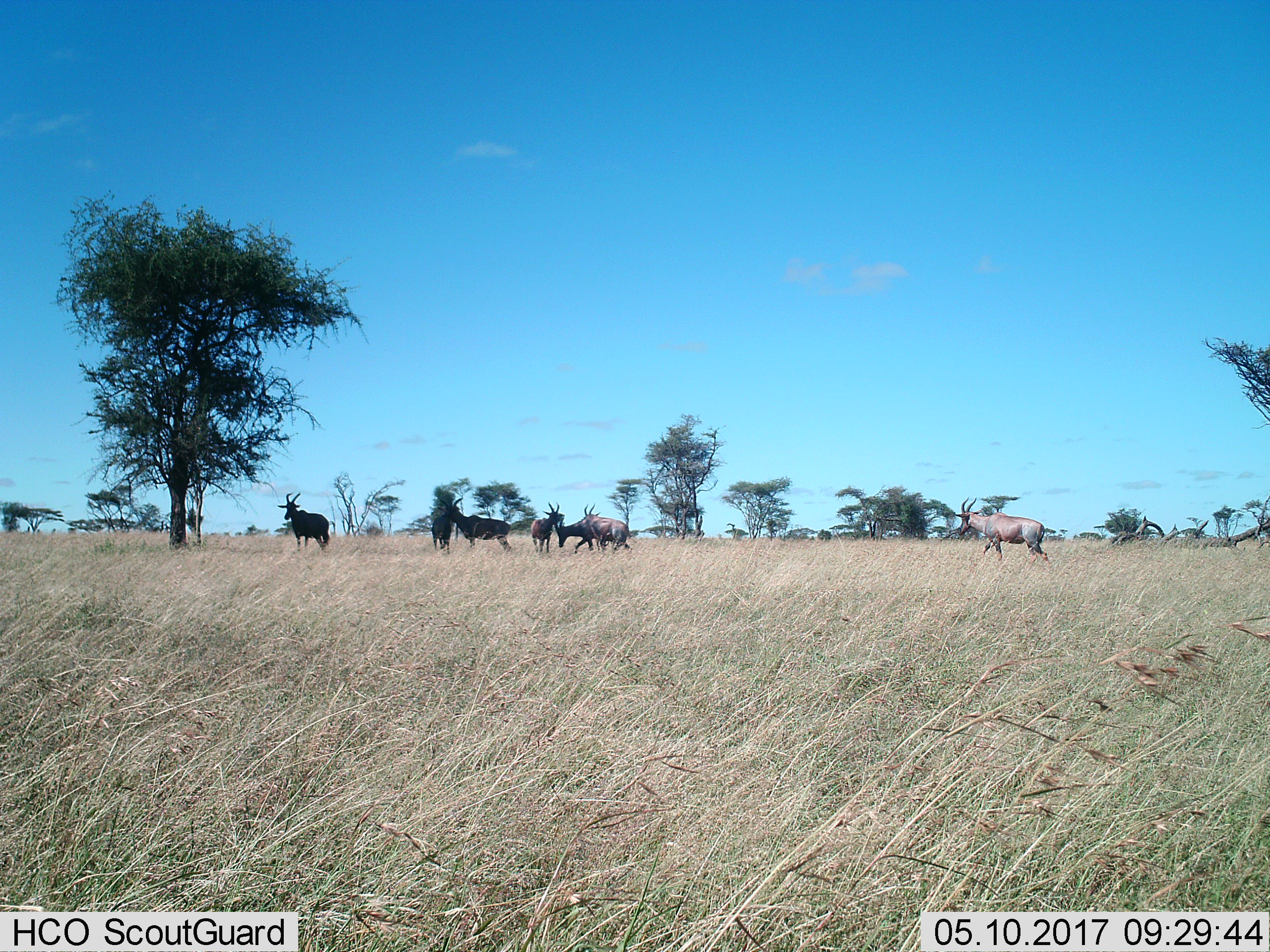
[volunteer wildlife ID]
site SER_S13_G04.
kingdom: Animalia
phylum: Chordata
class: Mammalia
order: Artiodactyla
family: Bovidae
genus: Damaliscus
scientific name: Damaliscus lunatus jimela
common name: topi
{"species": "topi (Damaliscus lunatus jimela)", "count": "7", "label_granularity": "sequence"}